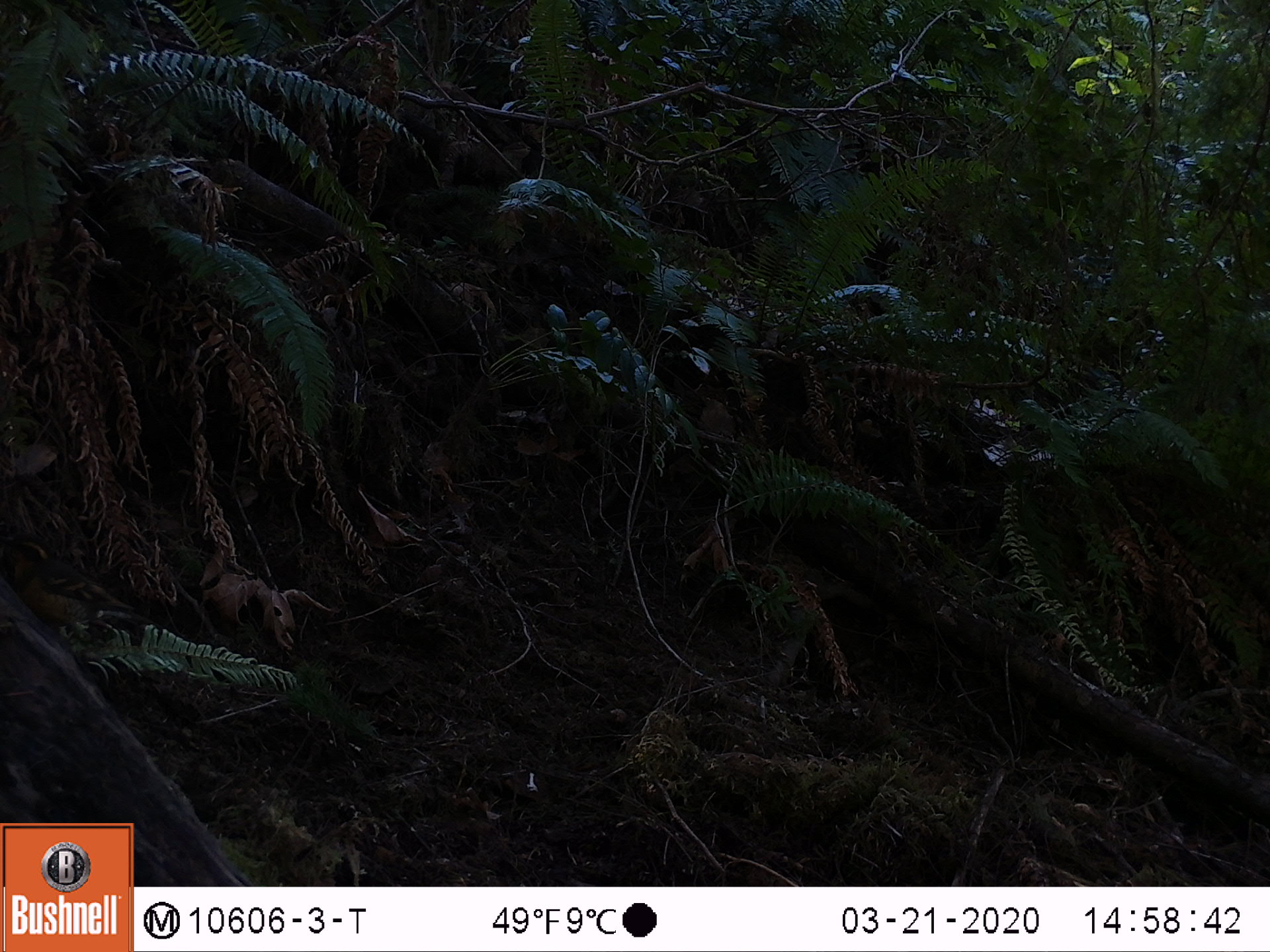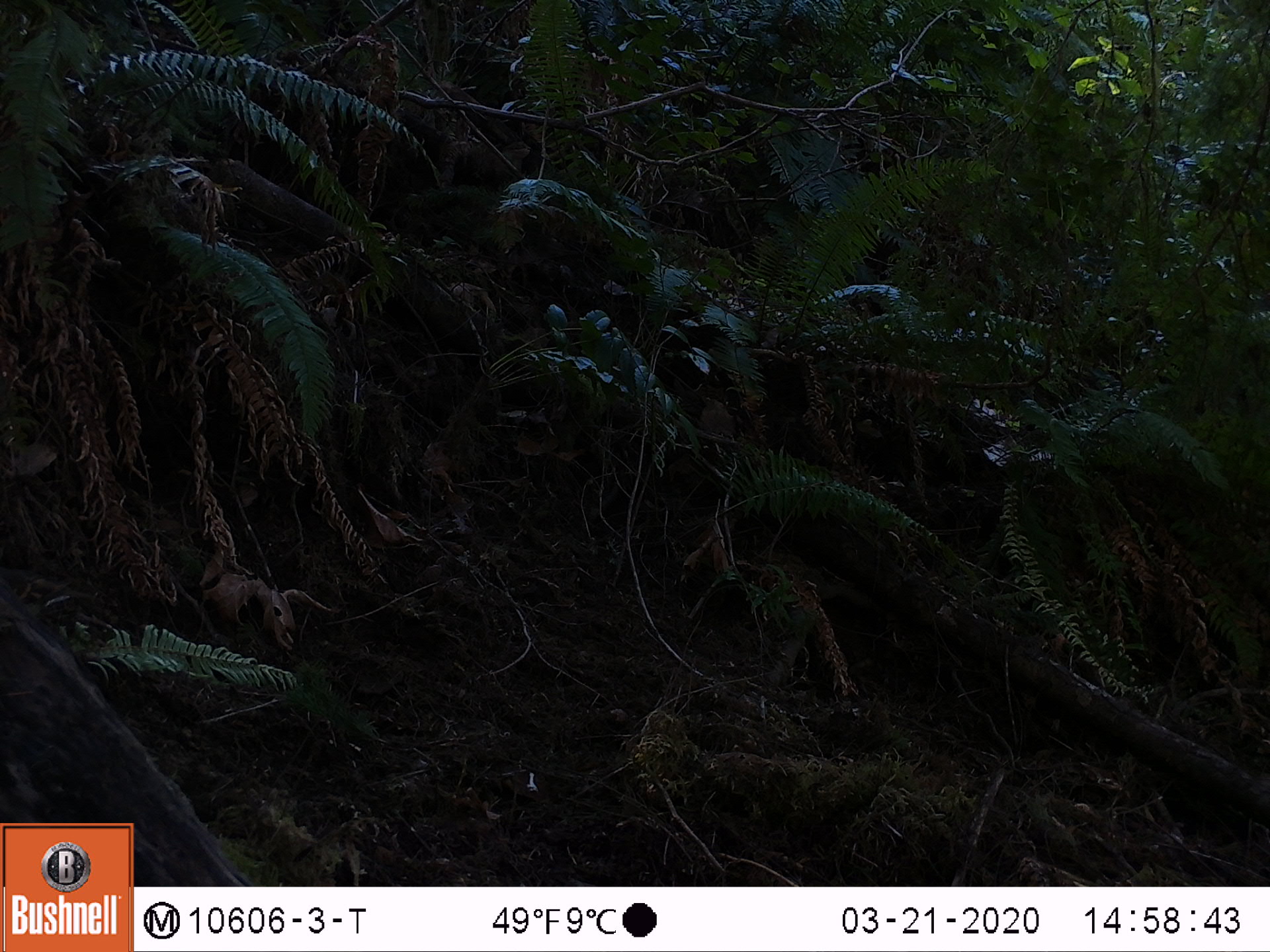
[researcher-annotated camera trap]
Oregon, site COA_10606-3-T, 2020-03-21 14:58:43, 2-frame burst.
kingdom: Animalia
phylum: Chordata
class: Aves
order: Passeriformes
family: Turdidae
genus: Ixoreus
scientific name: Ixoreus naevius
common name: varied thrush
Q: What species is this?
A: Varied thrush (Ixoreus naevius).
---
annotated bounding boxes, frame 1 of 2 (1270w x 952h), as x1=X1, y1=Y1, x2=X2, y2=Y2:
varied thrush: x1=4, y1=532, x2=136, y2=630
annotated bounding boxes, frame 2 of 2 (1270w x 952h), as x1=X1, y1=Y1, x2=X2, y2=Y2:
varied thrush: x1=0, y1=564, x2=102, y2=618